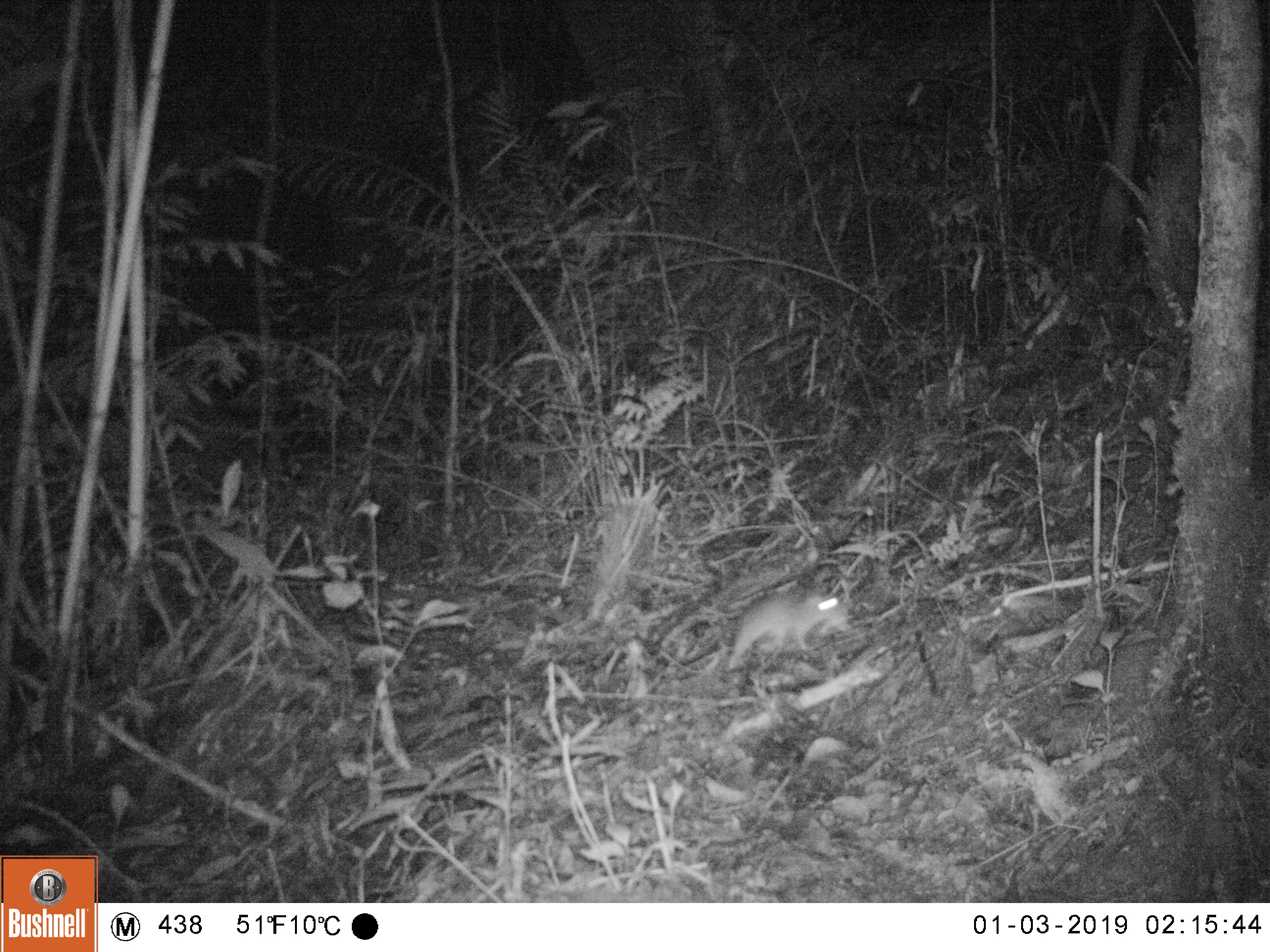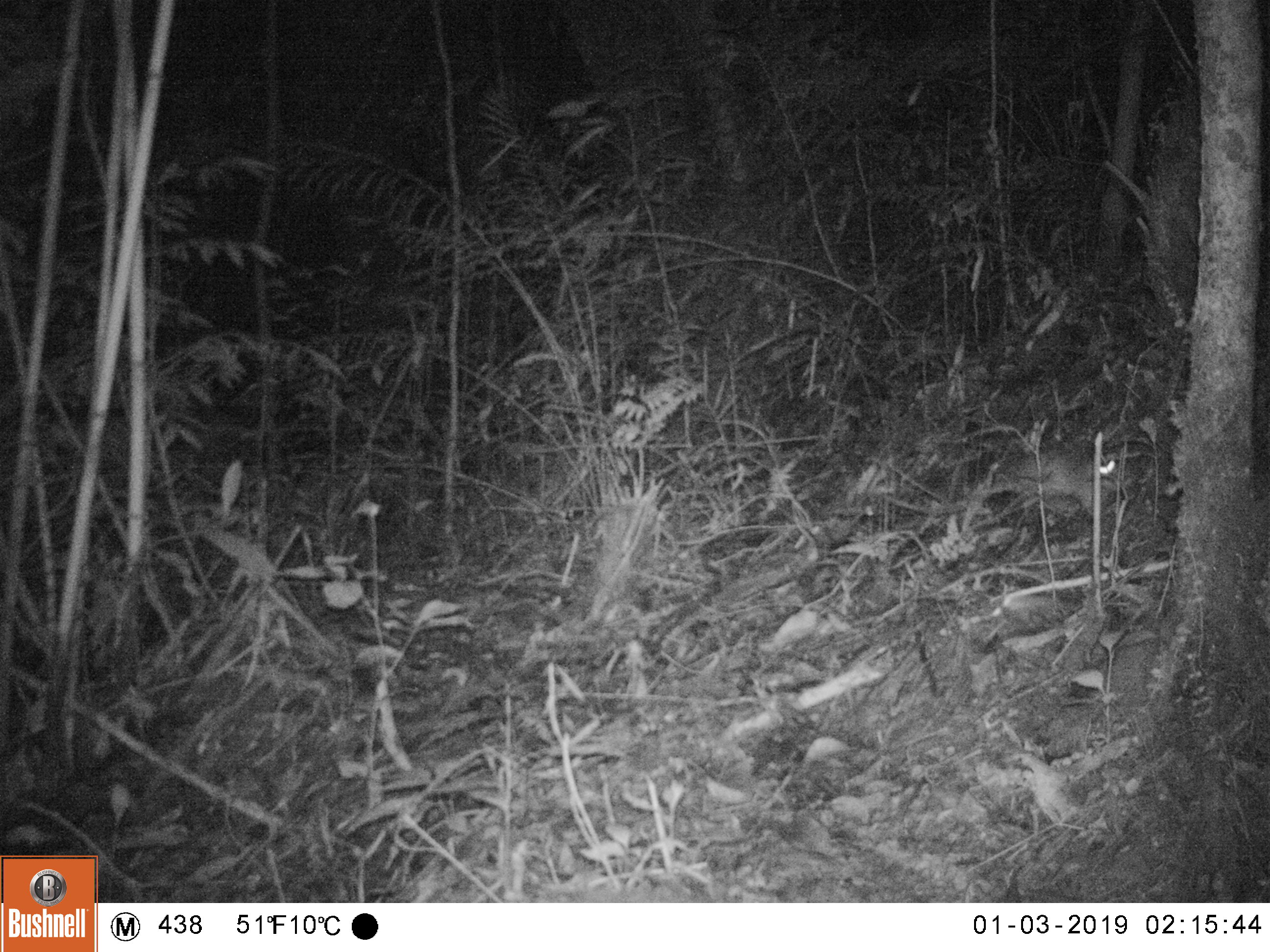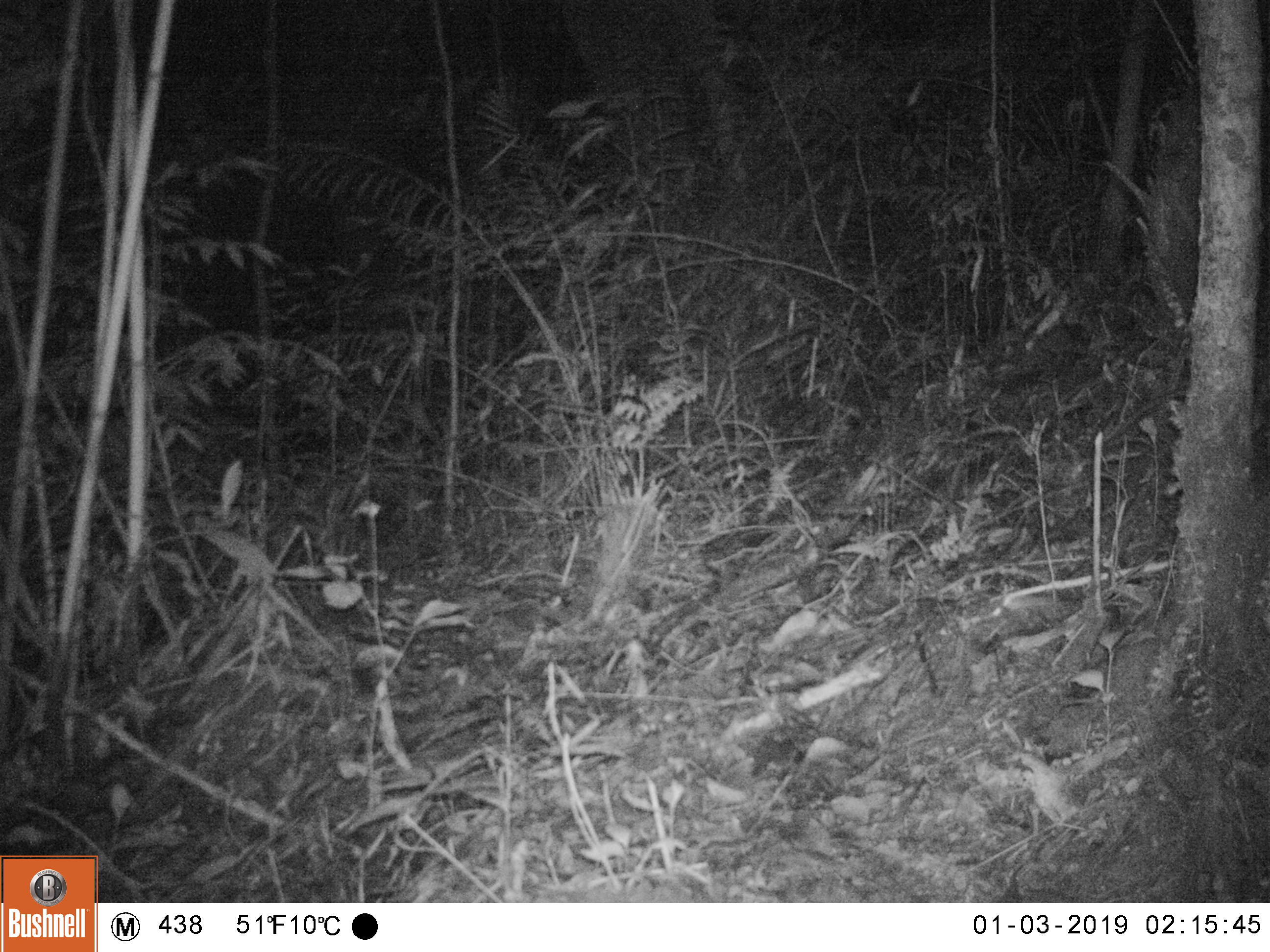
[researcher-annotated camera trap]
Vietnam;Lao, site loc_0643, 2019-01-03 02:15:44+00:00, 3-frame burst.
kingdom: Animalia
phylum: Chordata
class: Mammalia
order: Rodentia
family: Muridae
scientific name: Muridae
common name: old-world mice and rats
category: unidentified murid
Unidentified murid (old-world mice and rats) (Muridae). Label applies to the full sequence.